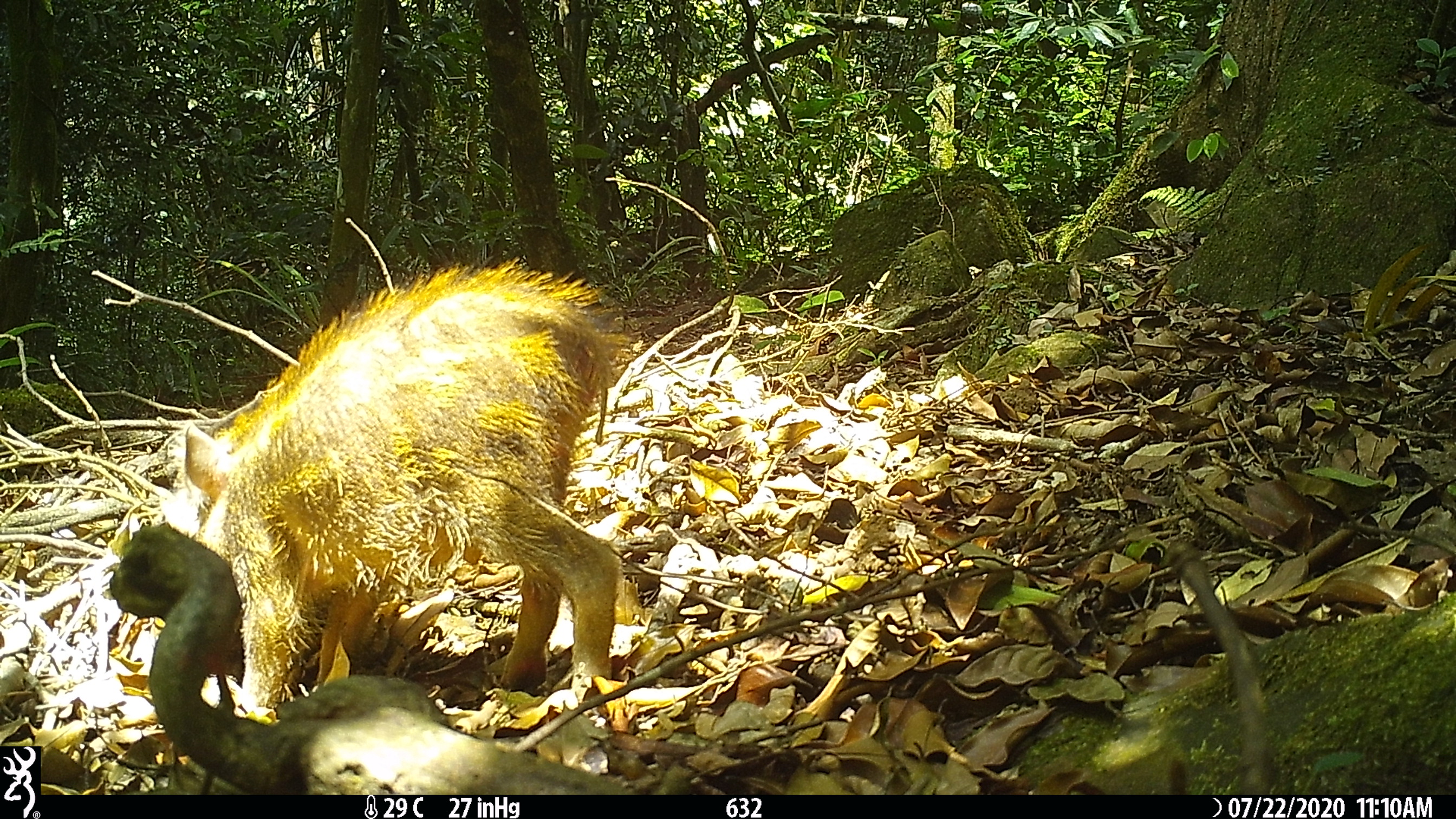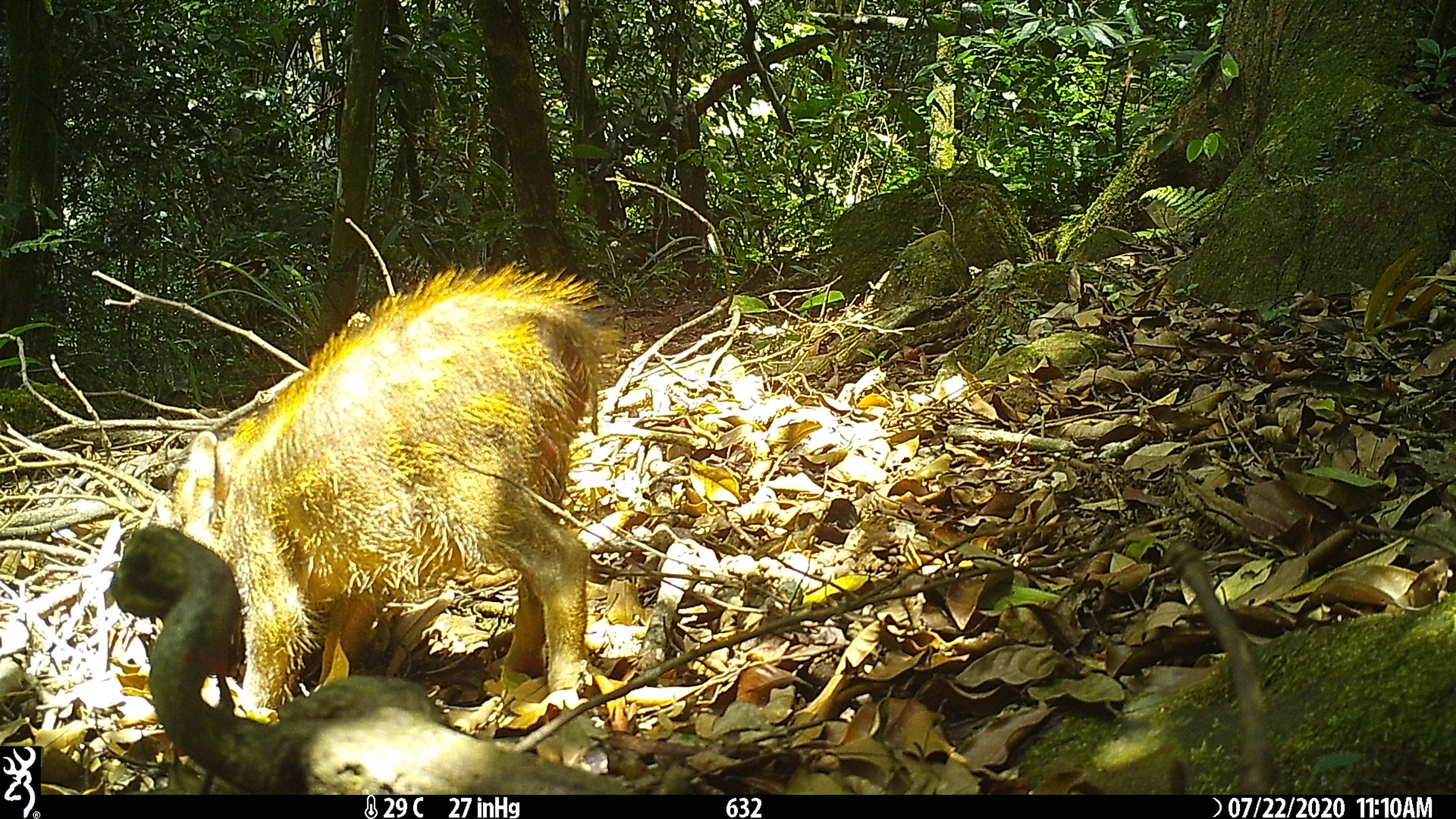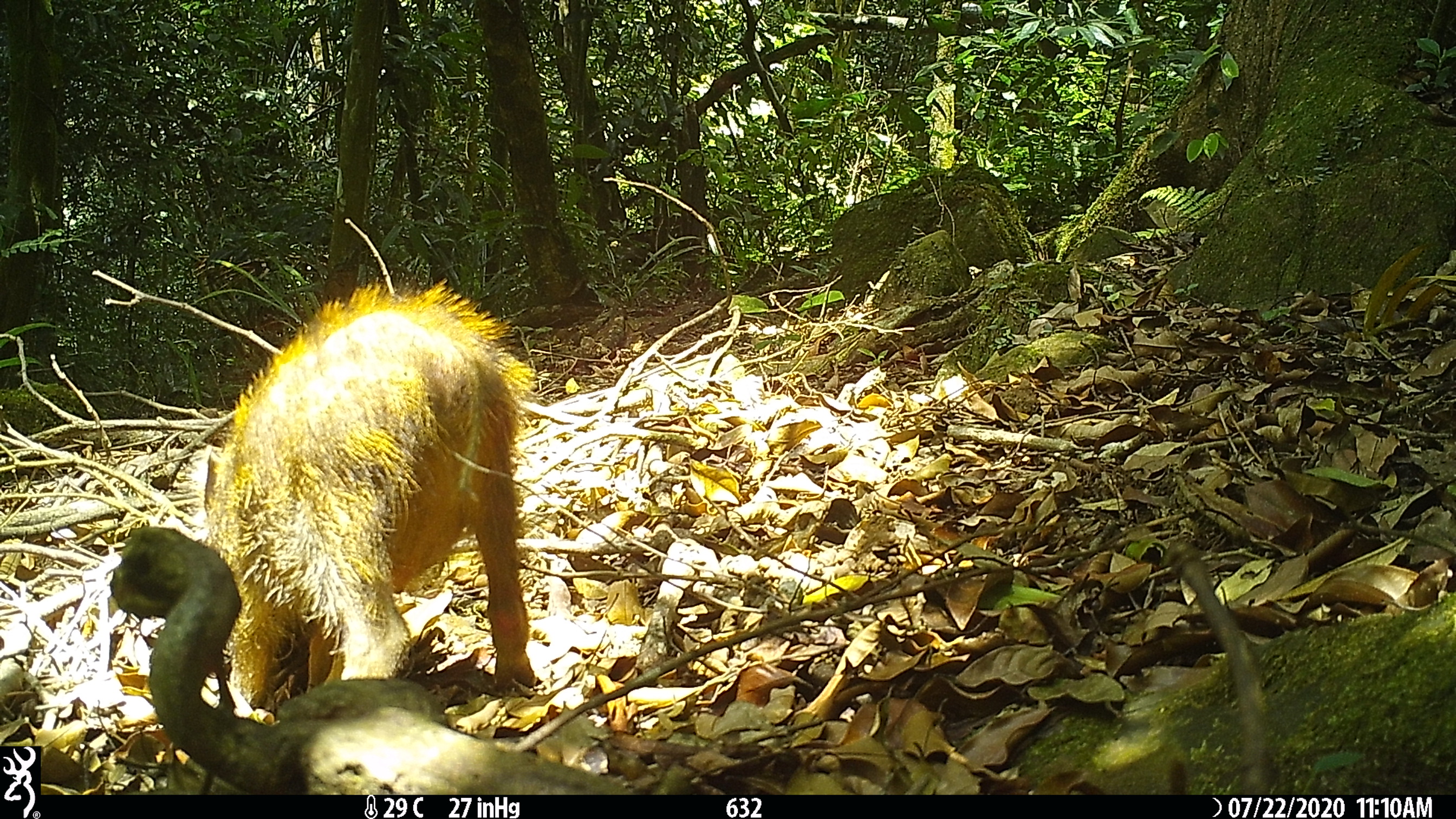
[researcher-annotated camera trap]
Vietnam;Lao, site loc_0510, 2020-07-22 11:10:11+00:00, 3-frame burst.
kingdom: Animalia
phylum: Chordata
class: Mammalia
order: Artiodactyla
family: Suidae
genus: Sus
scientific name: Sus scrofa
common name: eurasian wild pig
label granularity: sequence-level